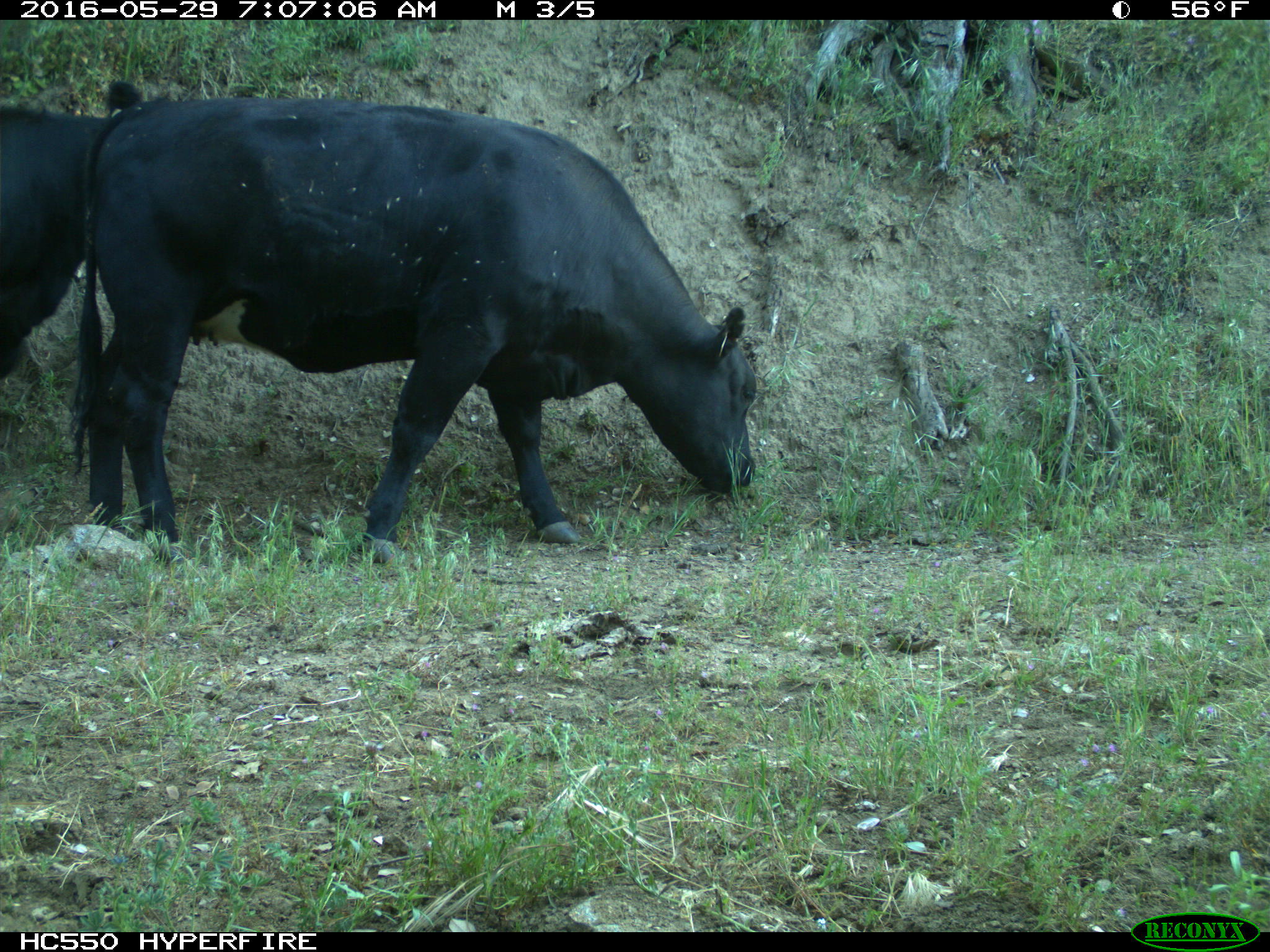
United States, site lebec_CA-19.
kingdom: Animalia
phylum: Chordata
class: Mammalia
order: Artiodactyla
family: Bovidae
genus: Bos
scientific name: Bos taurus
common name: domestic cow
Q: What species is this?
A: Bos taurus (domestic cow).